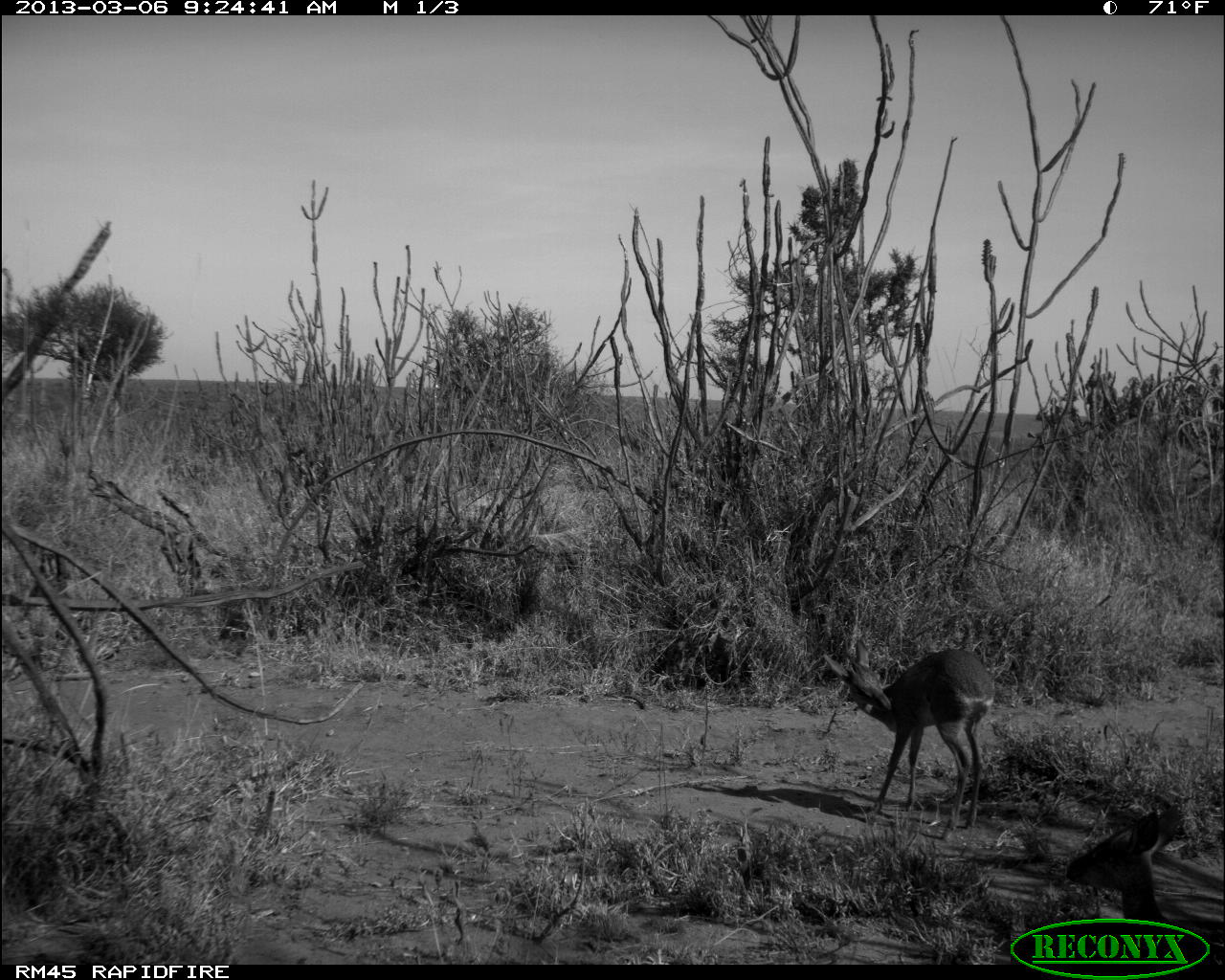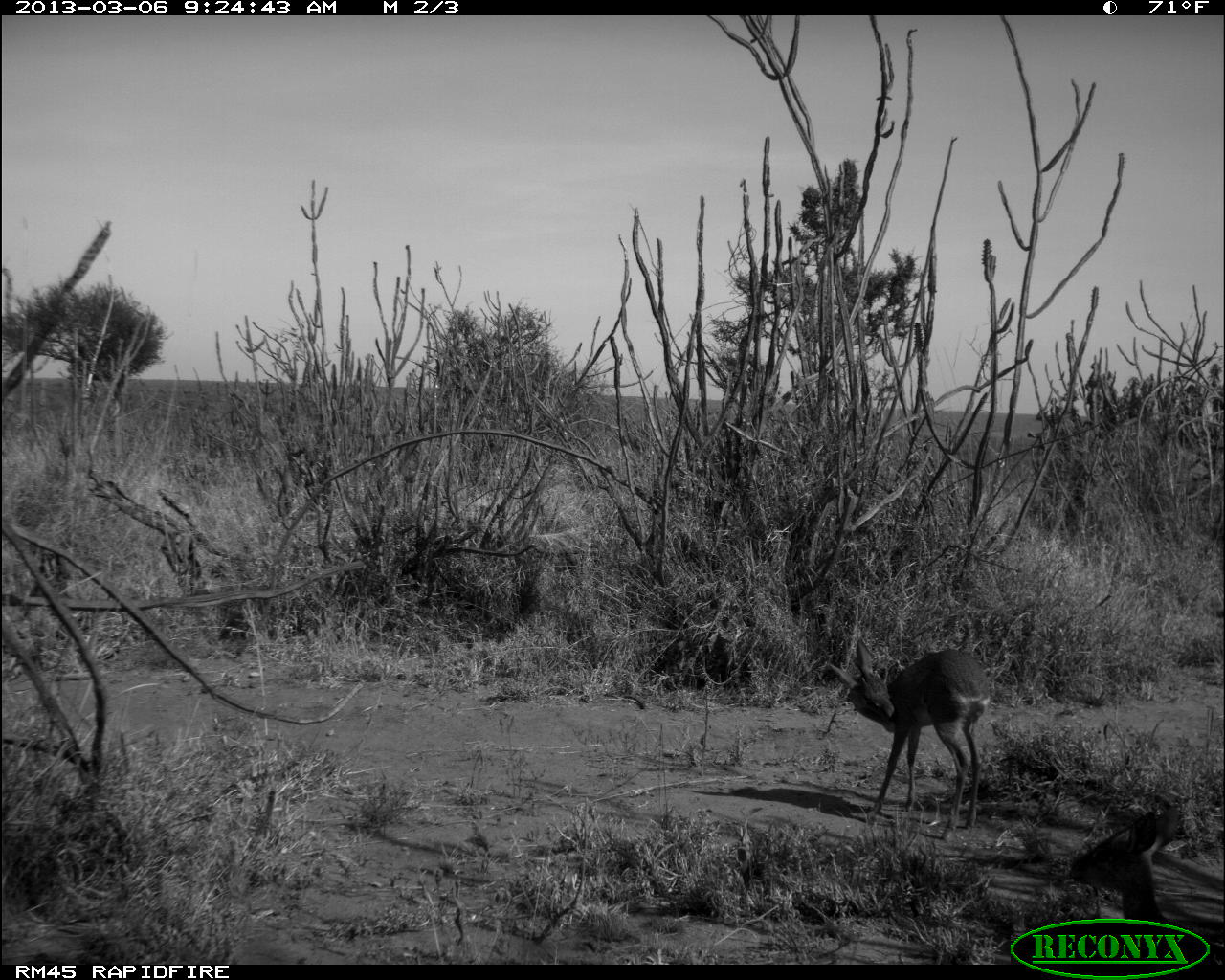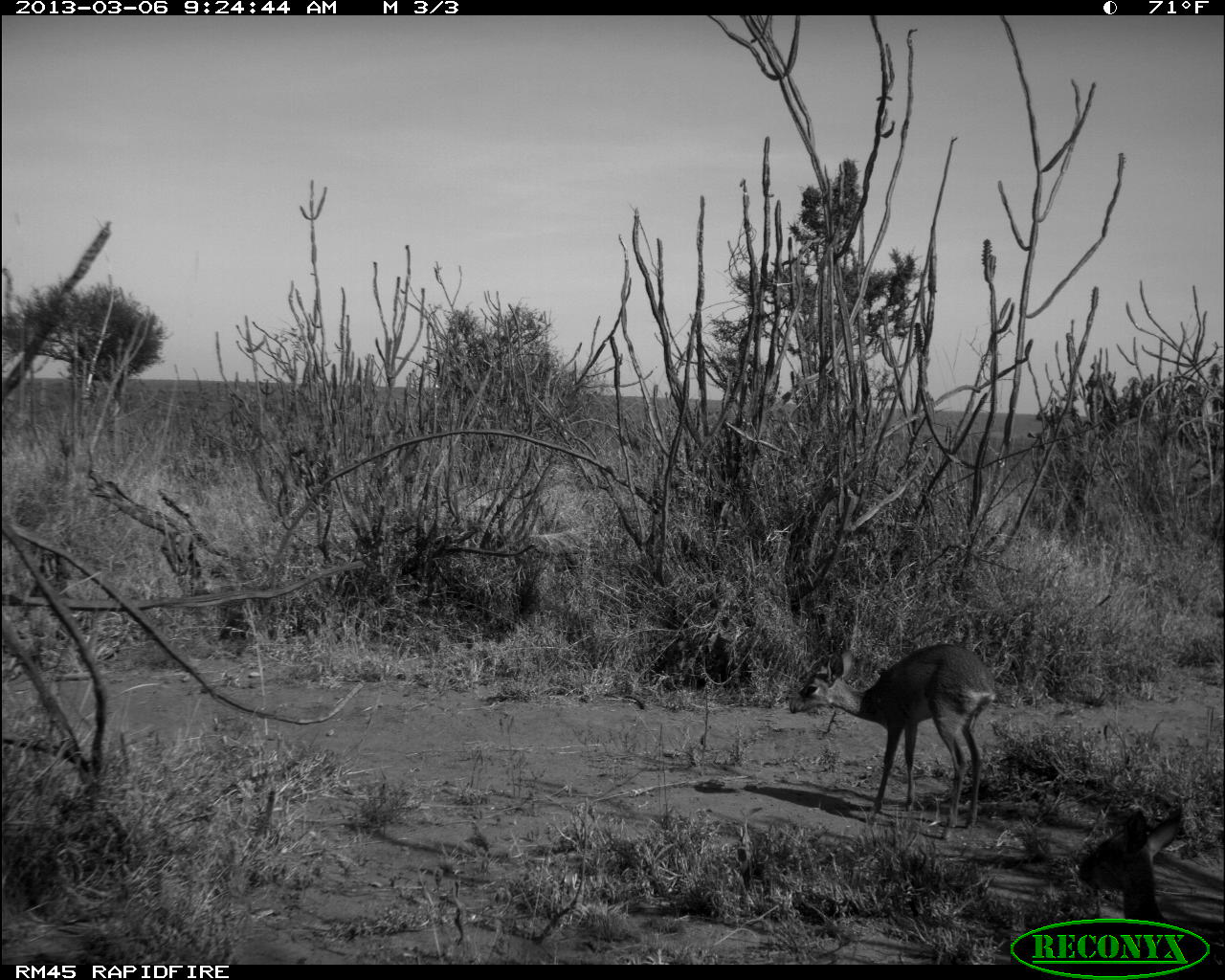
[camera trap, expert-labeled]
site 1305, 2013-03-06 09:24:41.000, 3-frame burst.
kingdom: Animalia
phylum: Chordata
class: Mammalia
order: Artiodactyla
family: Bovidae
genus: Madoqua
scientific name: Madoqua guentheri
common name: günther's dik-dik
Madoqua guentheri (günther's dik-dik), count 2.